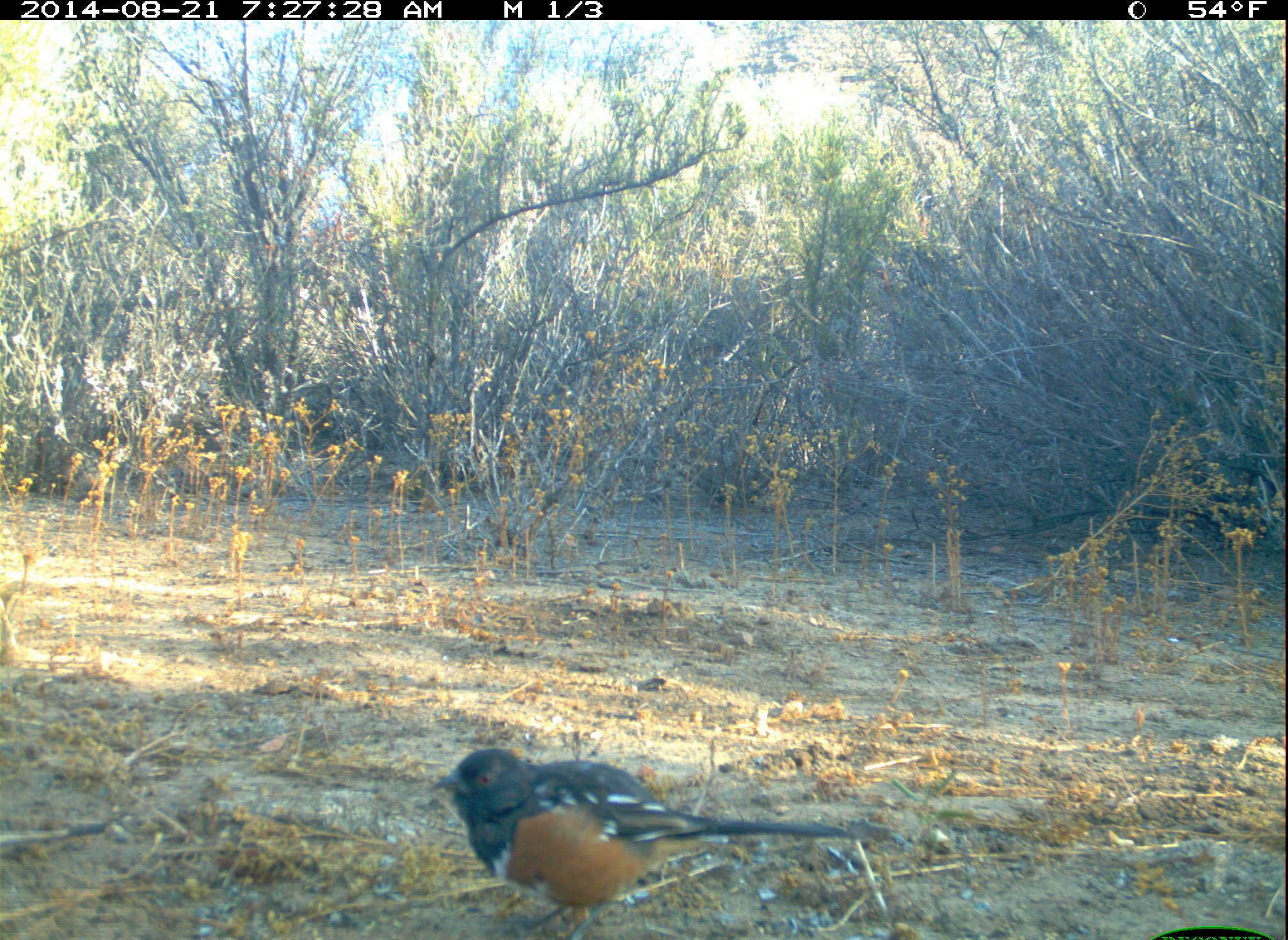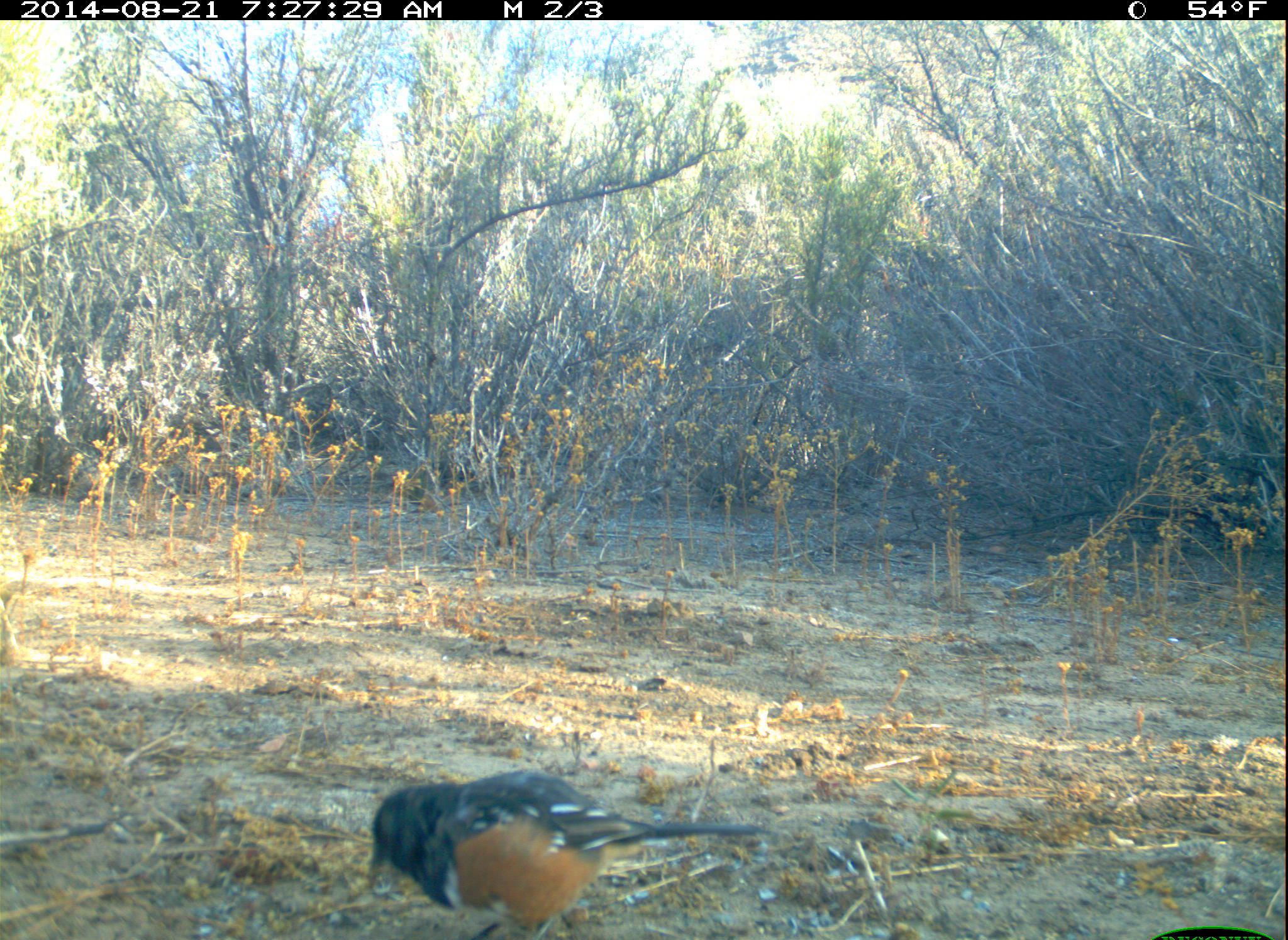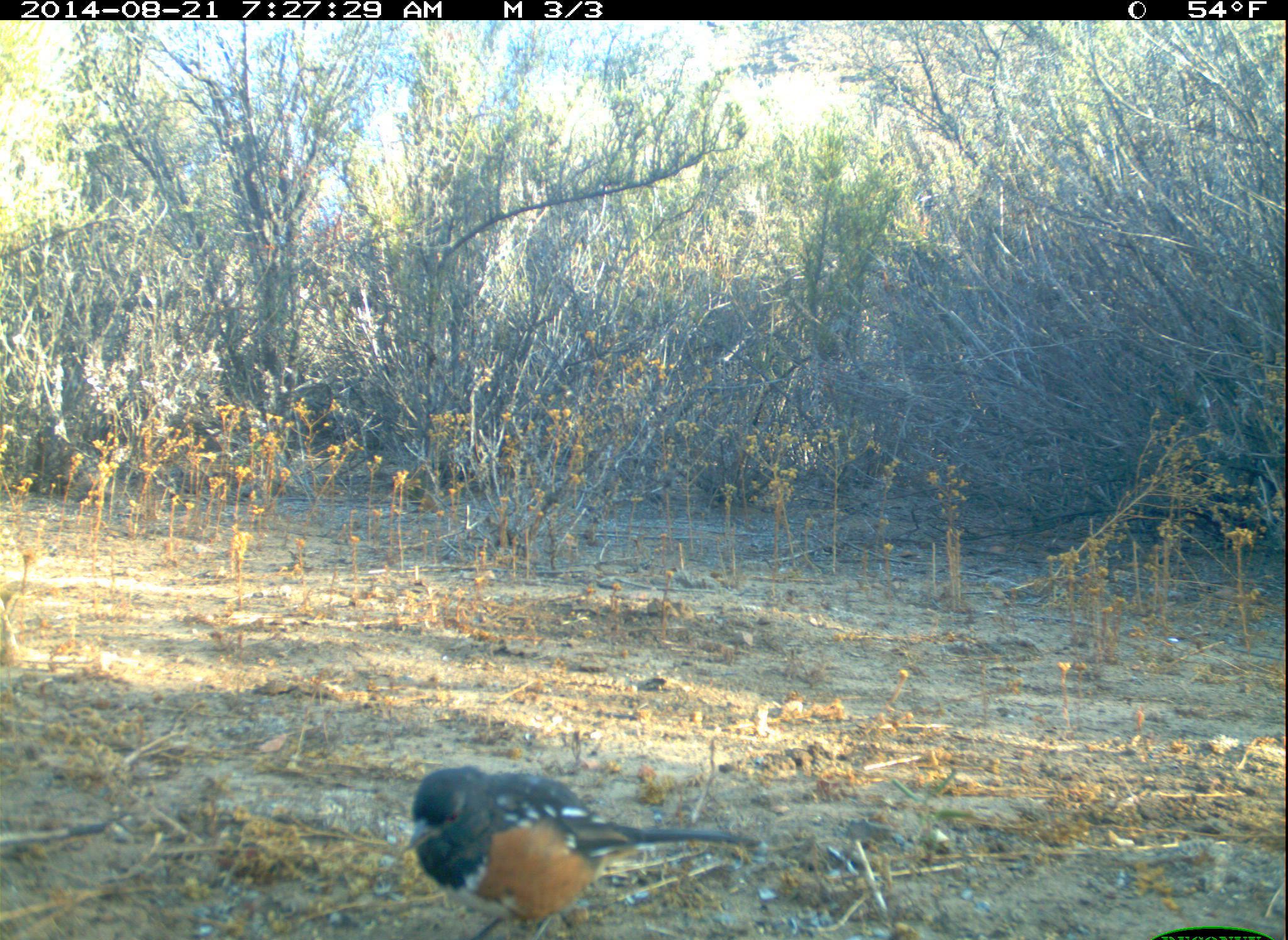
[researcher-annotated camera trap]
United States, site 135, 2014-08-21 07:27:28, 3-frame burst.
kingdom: Animalia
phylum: Chordata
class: Aves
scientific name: Aves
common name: bird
Bird (Aves).